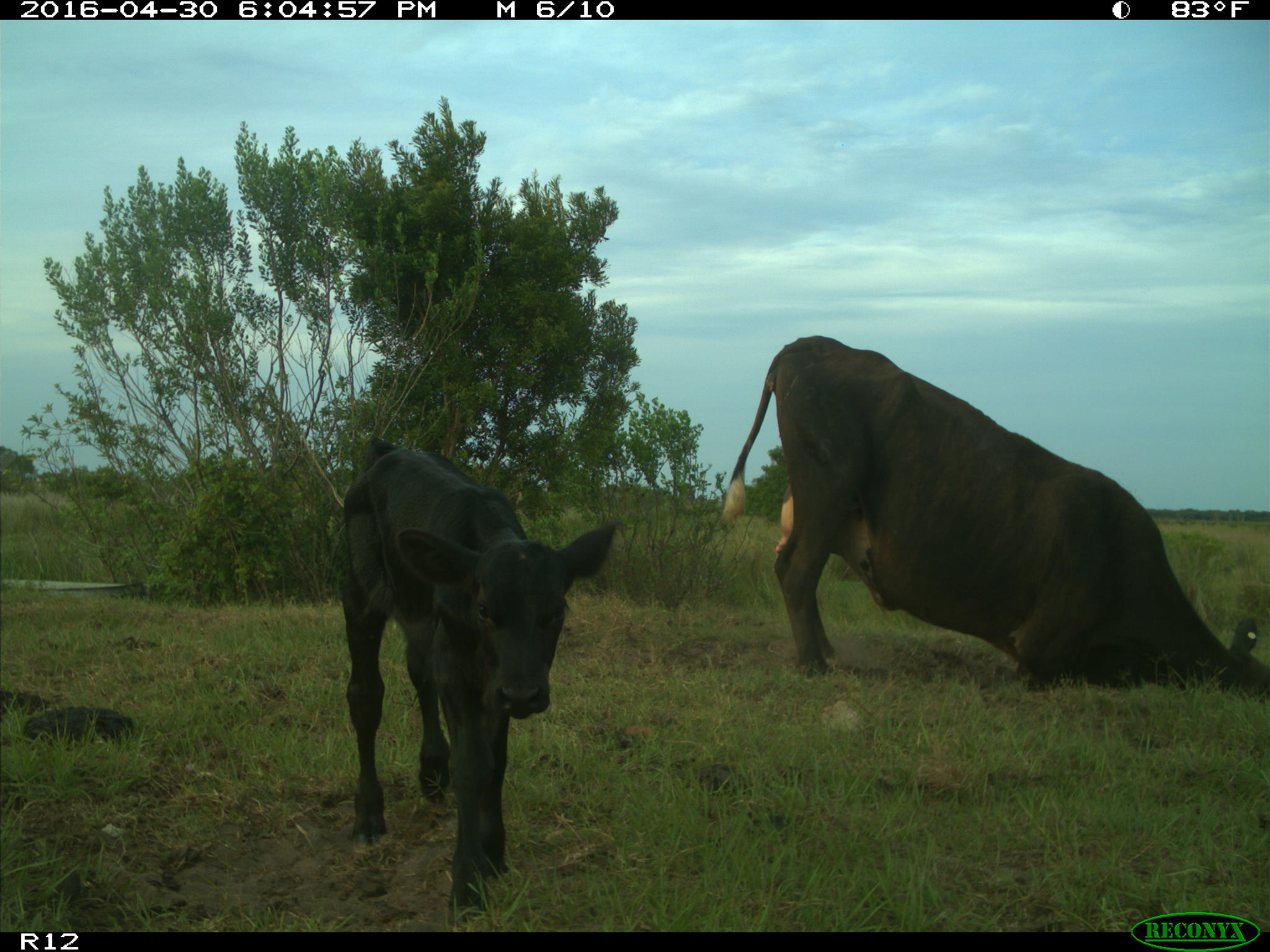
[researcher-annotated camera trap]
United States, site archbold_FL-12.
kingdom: Animalia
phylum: Chordata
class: Mammalia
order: Artiodactyla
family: Bovidae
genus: Bos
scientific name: Bos taurus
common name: domestic cow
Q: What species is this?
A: Bos taurus (domestic cow).